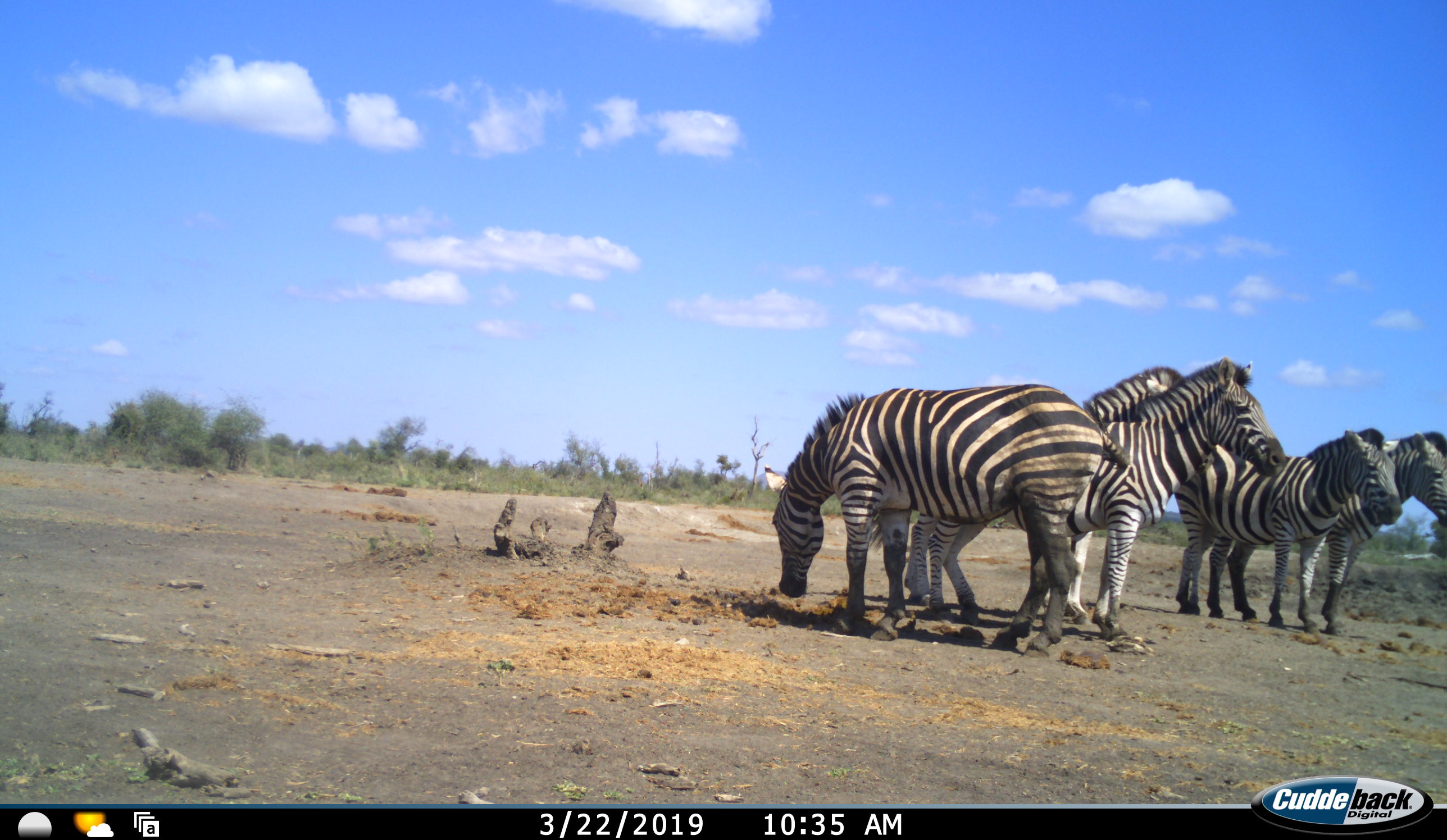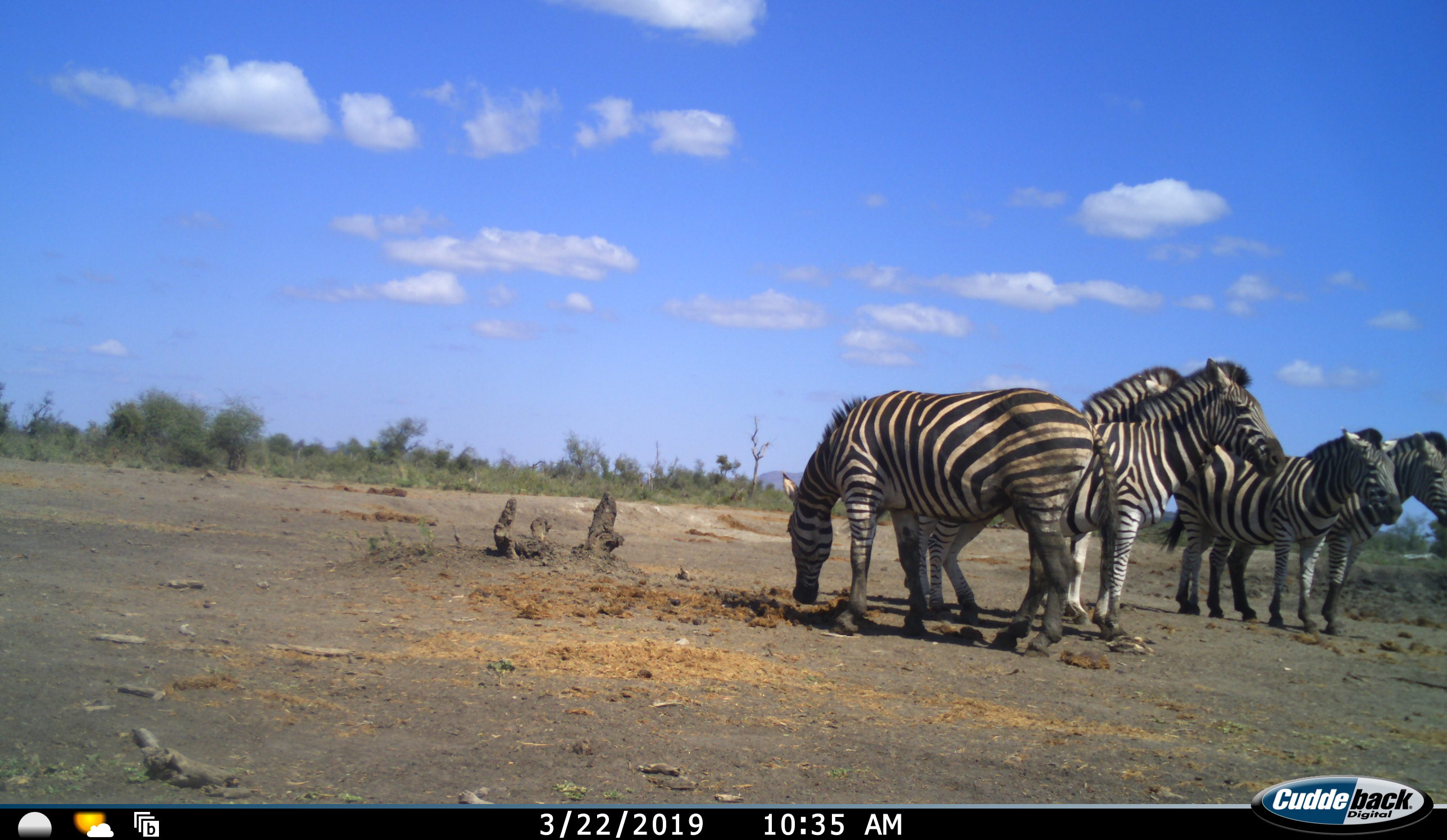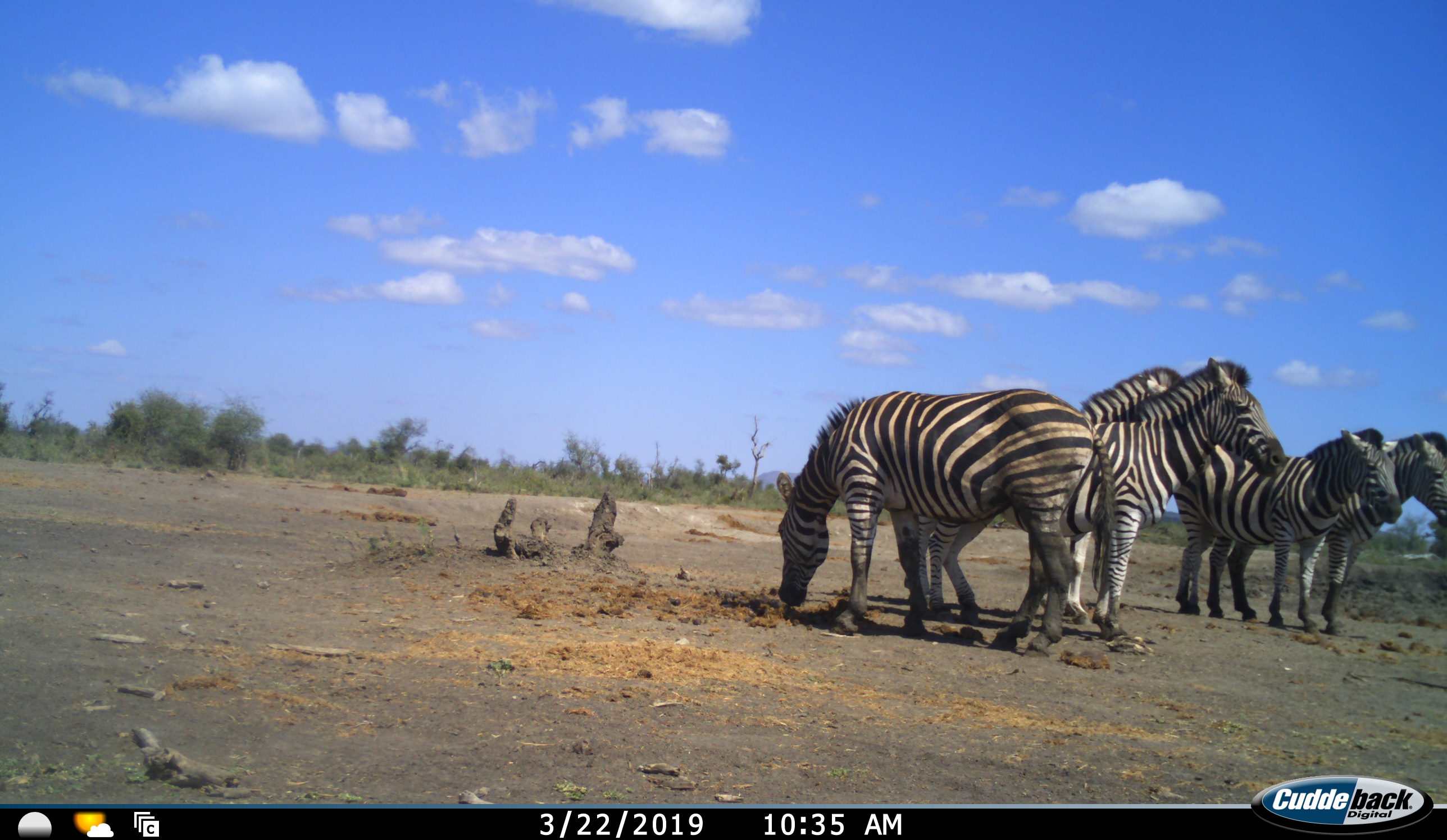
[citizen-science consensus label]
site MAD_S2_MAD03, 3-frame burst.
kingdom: Animalia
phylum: Chordata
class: Mammalia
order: Perissodactyla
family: Equidae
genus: Equus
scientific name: Equus quagga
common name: plains zebra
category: zebraplains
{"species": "zebraplains (plains zebra) (Equus quagga)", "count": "5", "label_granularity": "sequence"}